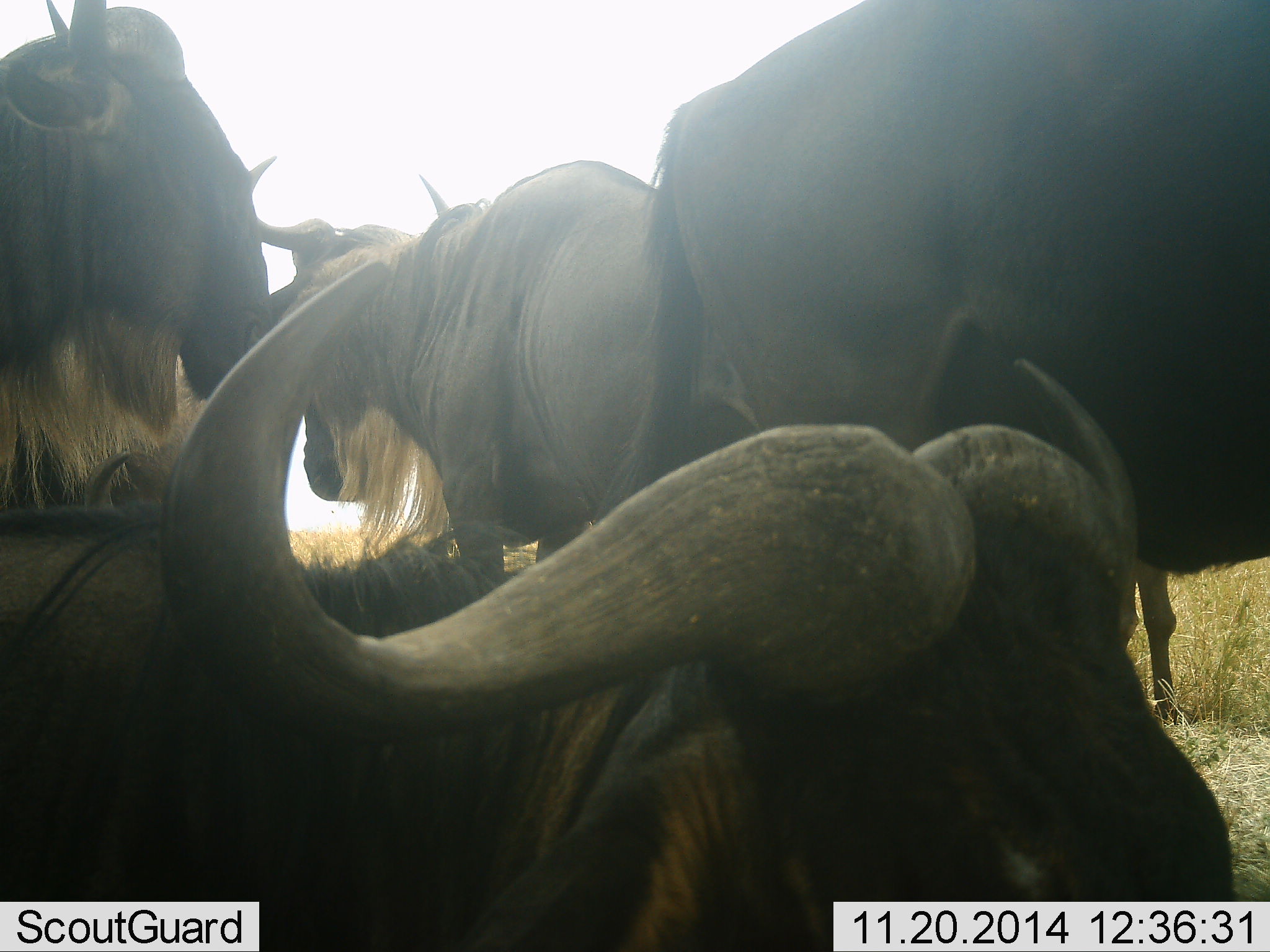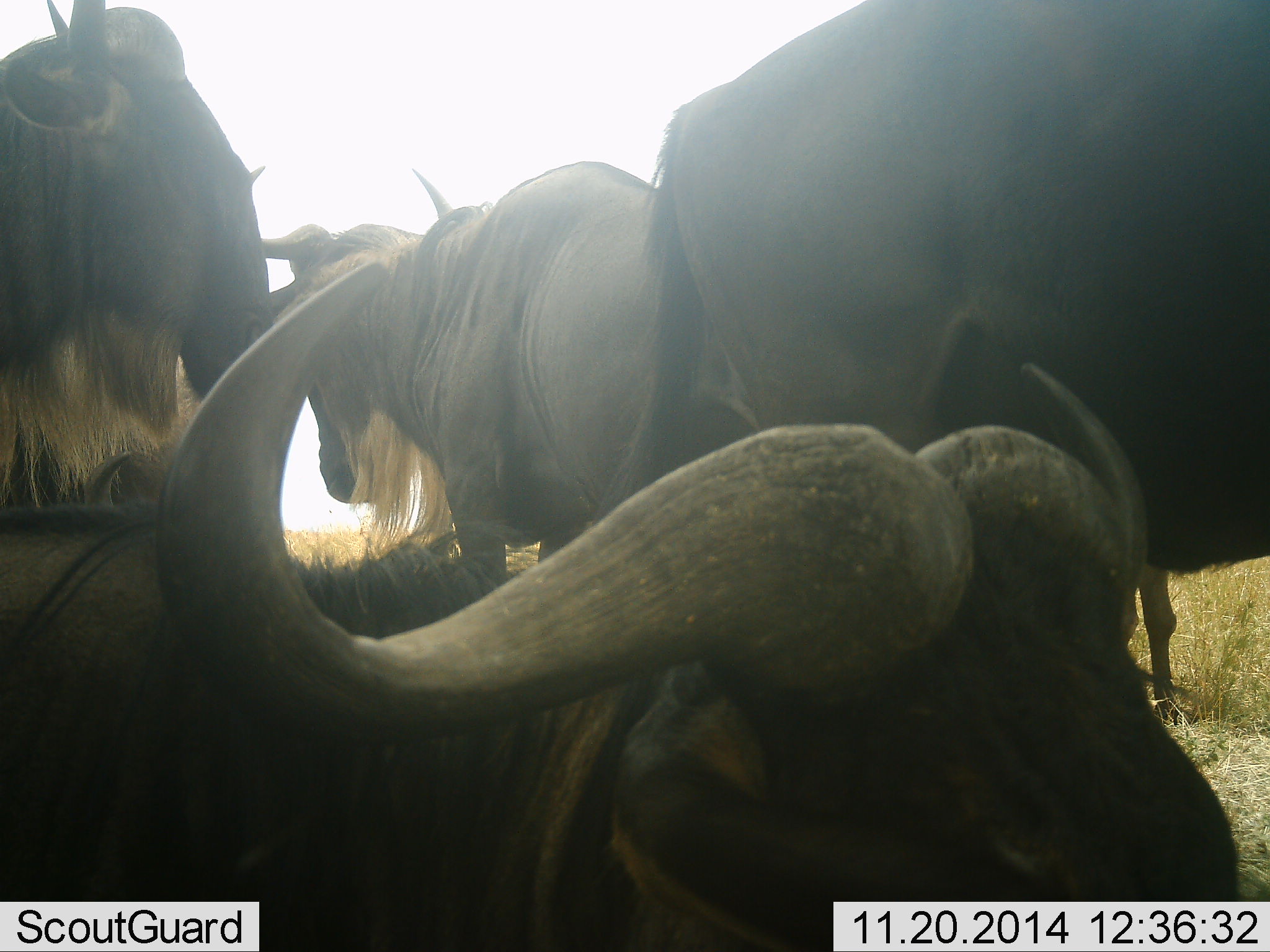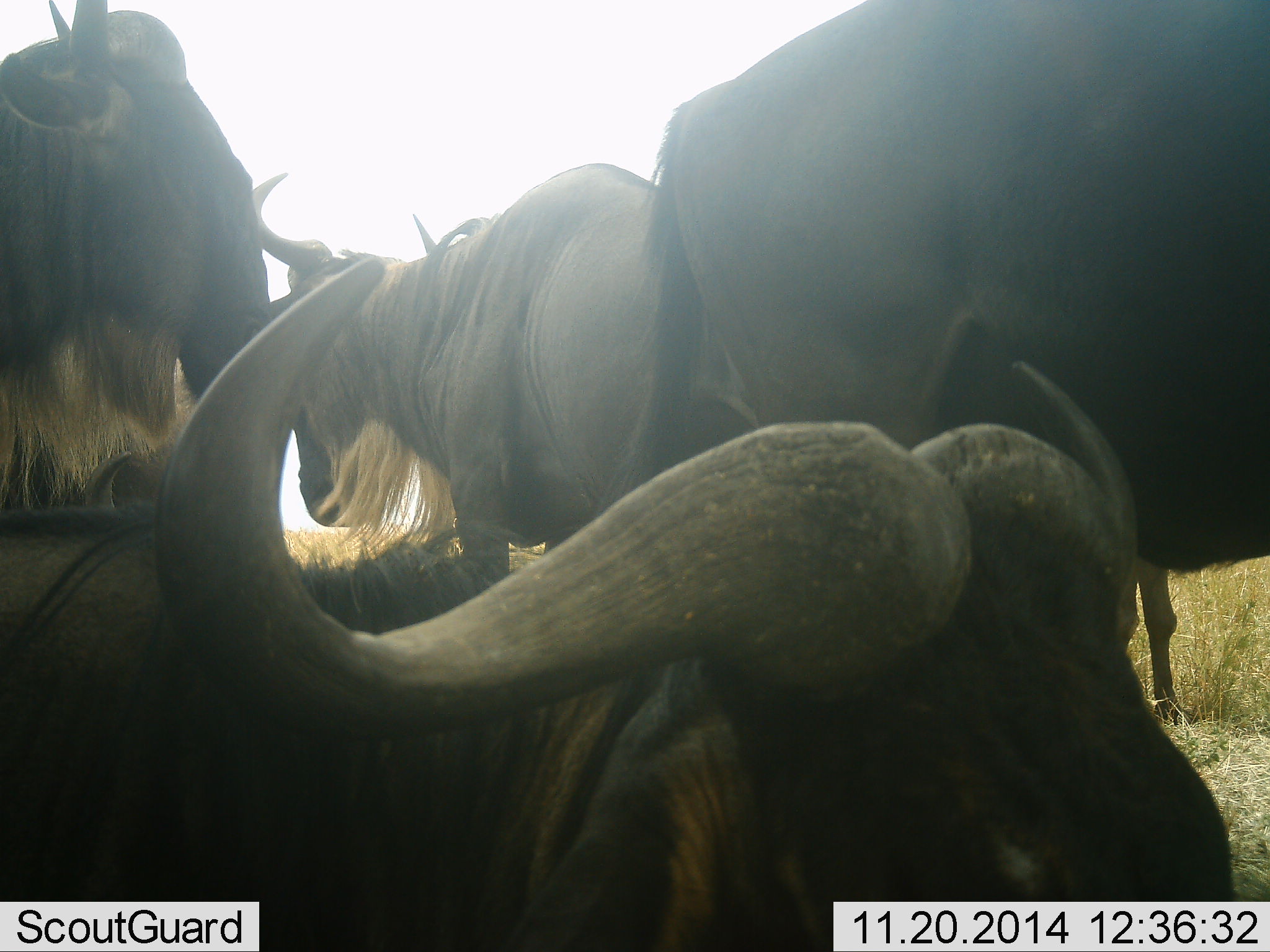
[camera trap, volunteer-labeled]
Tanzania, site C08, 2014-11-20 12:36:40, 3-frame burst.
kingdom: Animalia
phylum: Chordata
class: Mammalia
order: Artiodactyla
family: Bovidae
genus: Connochaetes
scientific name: Connochaetes taurinus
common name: blue wildebeest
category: wildebeest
Wildebeest (blue wildebeest) (Connochaetes taurinus), count 4. Behavior (volunteer vote fractions): standing 91%, resting 73%, moving 9%, interacting 0%. Young present (vote fraction): 0%. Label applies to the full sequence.